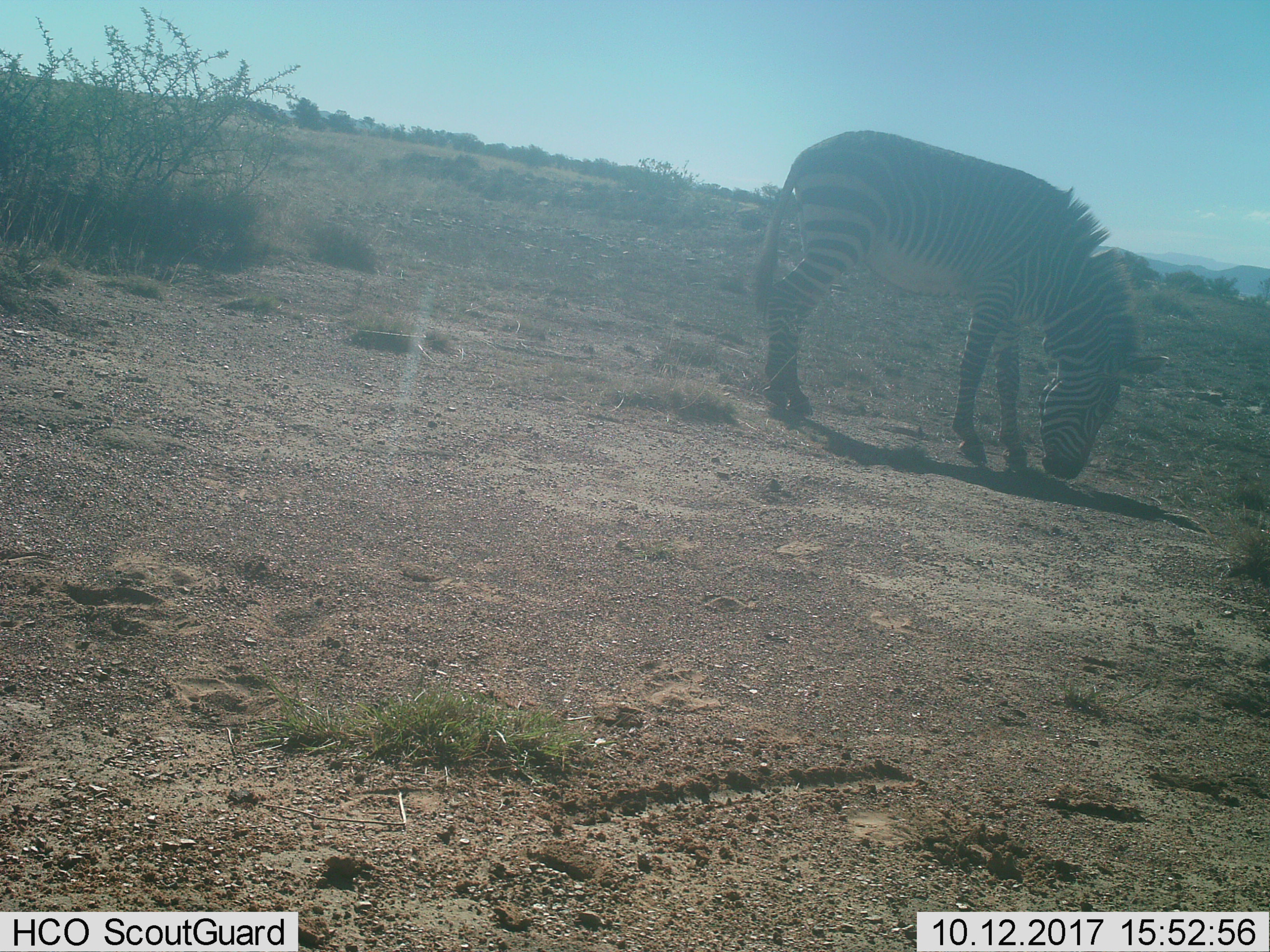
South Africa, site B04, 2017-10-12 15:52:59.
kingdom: Animalia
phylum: Chordata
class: Mammalia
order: Perissodactyla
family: Equidae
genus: Equus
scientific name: Equus zebra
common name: mountain zebra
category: zebramountain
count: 1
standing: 22%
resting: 0%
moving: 0%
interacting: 0%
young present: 0%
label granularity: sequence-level